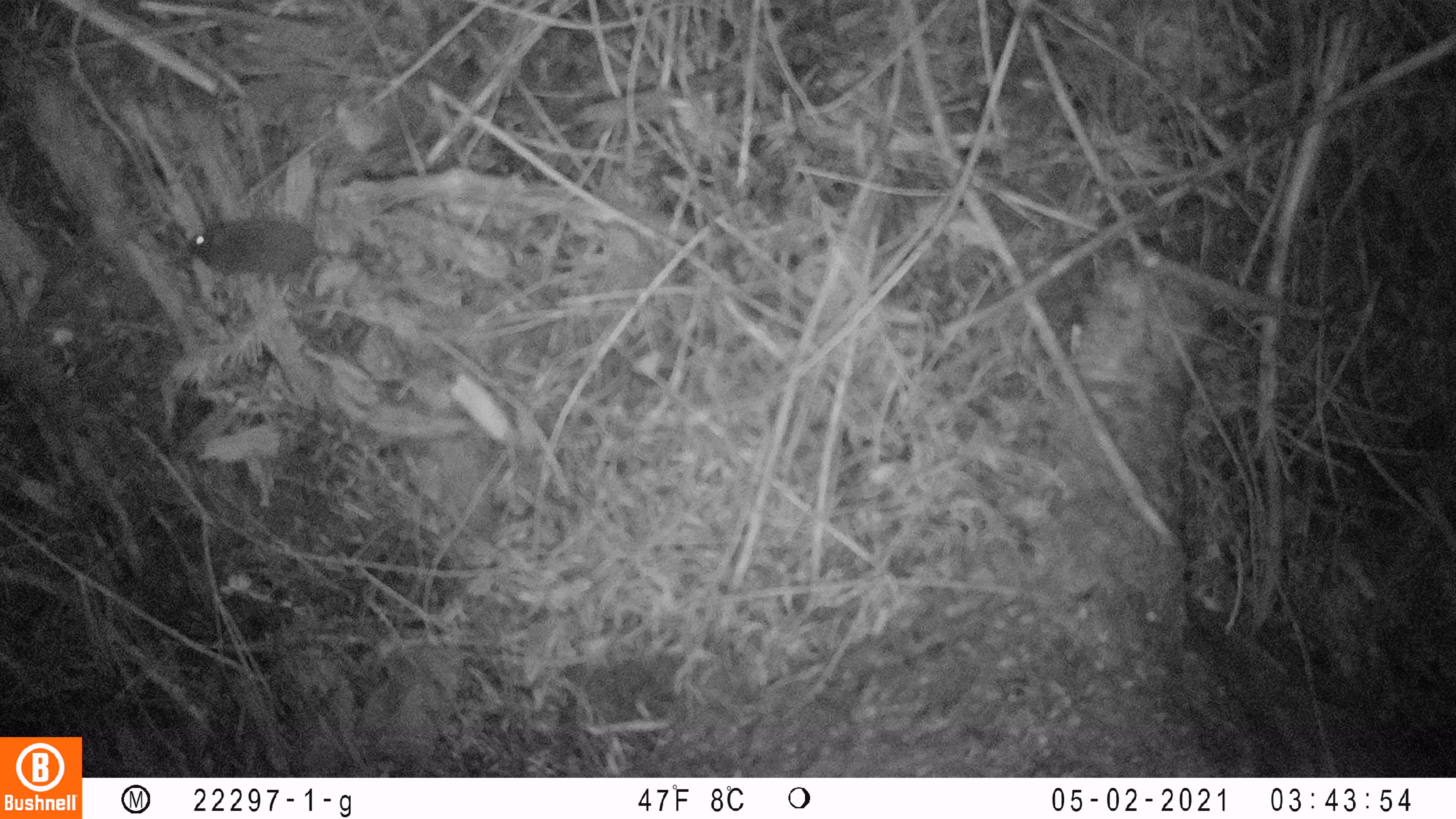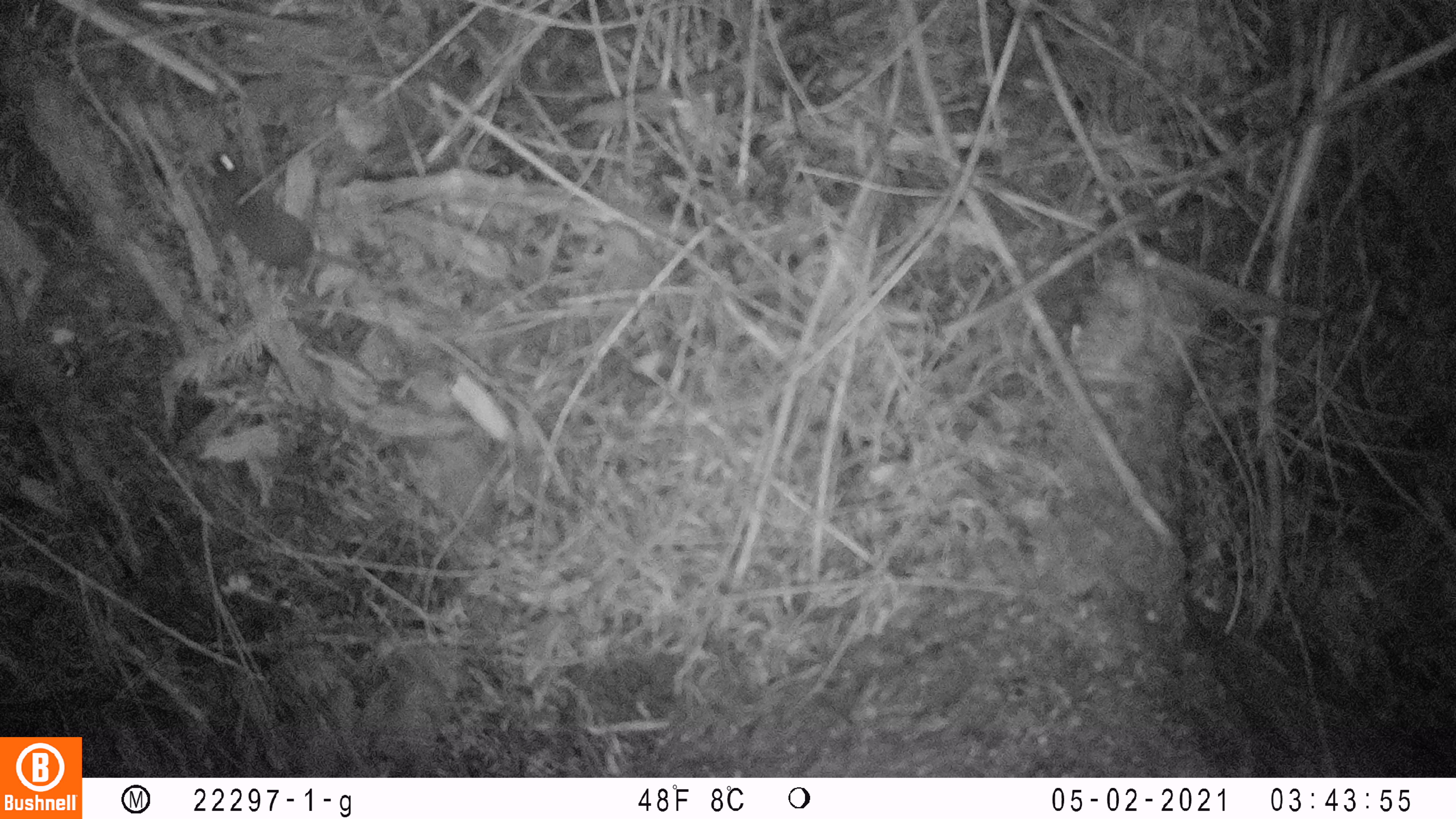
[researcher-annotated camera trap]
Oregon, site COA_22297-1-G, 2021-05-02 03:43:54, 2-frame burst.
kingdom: Animalia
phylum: Chordata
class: Mammalia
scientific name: Mammalia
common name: small mammal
Small mammal (Mammalia).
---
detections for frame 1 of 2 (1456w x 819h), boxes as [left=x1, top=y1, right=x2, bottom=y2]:
small mammal: [left=141, top=182, right=445, bottom=329]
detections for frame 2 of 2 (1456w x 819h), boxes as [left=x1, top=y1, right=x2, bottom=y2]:
small mammal: [left=145, top=128, right=441, bottom=341]